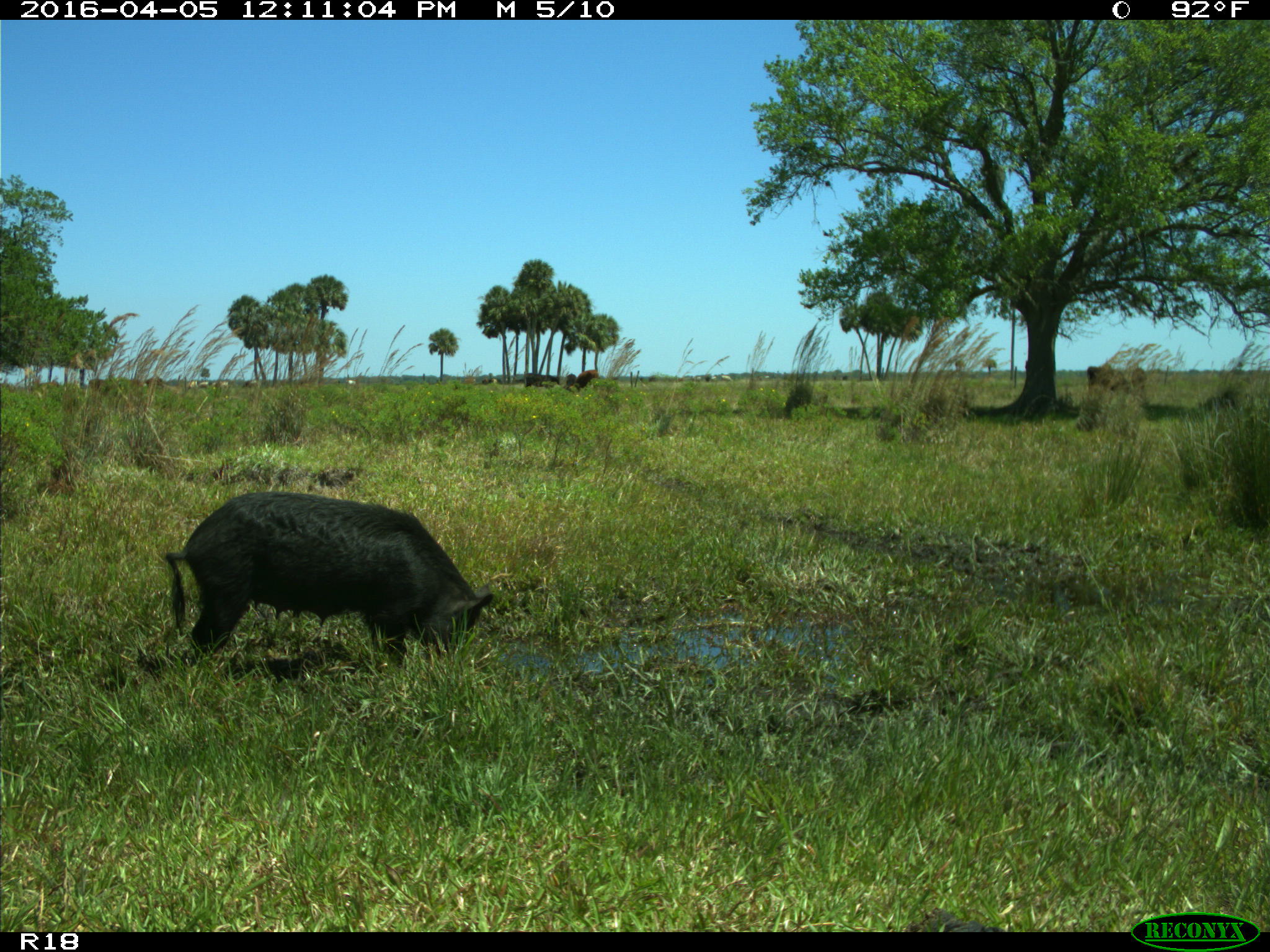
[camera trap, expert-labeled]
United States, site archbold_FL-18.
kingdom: Animalia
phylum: Chordata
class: Mammalia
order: Artiodactyla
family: Suidae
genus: Sus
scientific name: Sus scrofa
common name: wild boar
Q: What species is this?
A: Sus scrofa (wild boar).